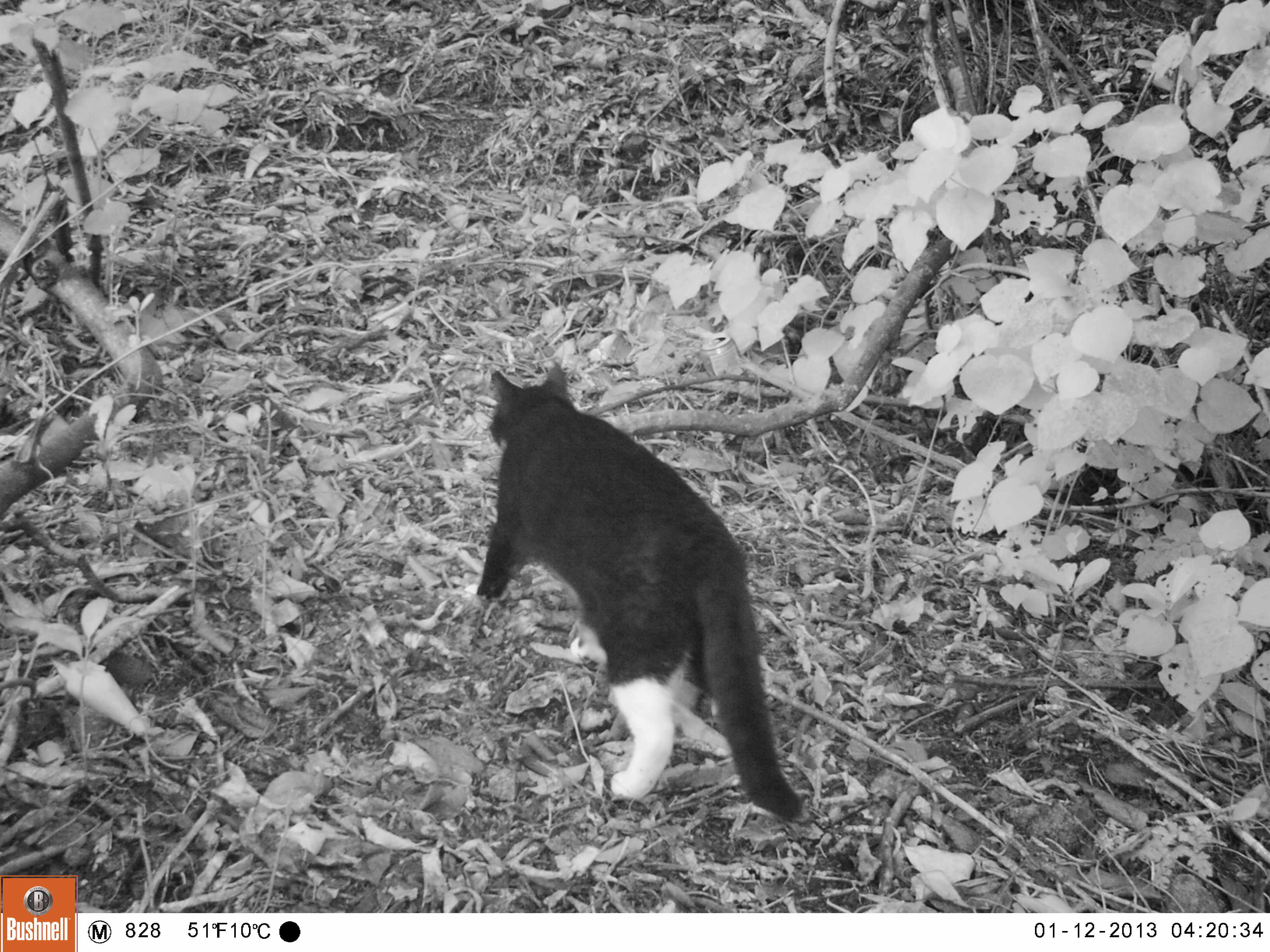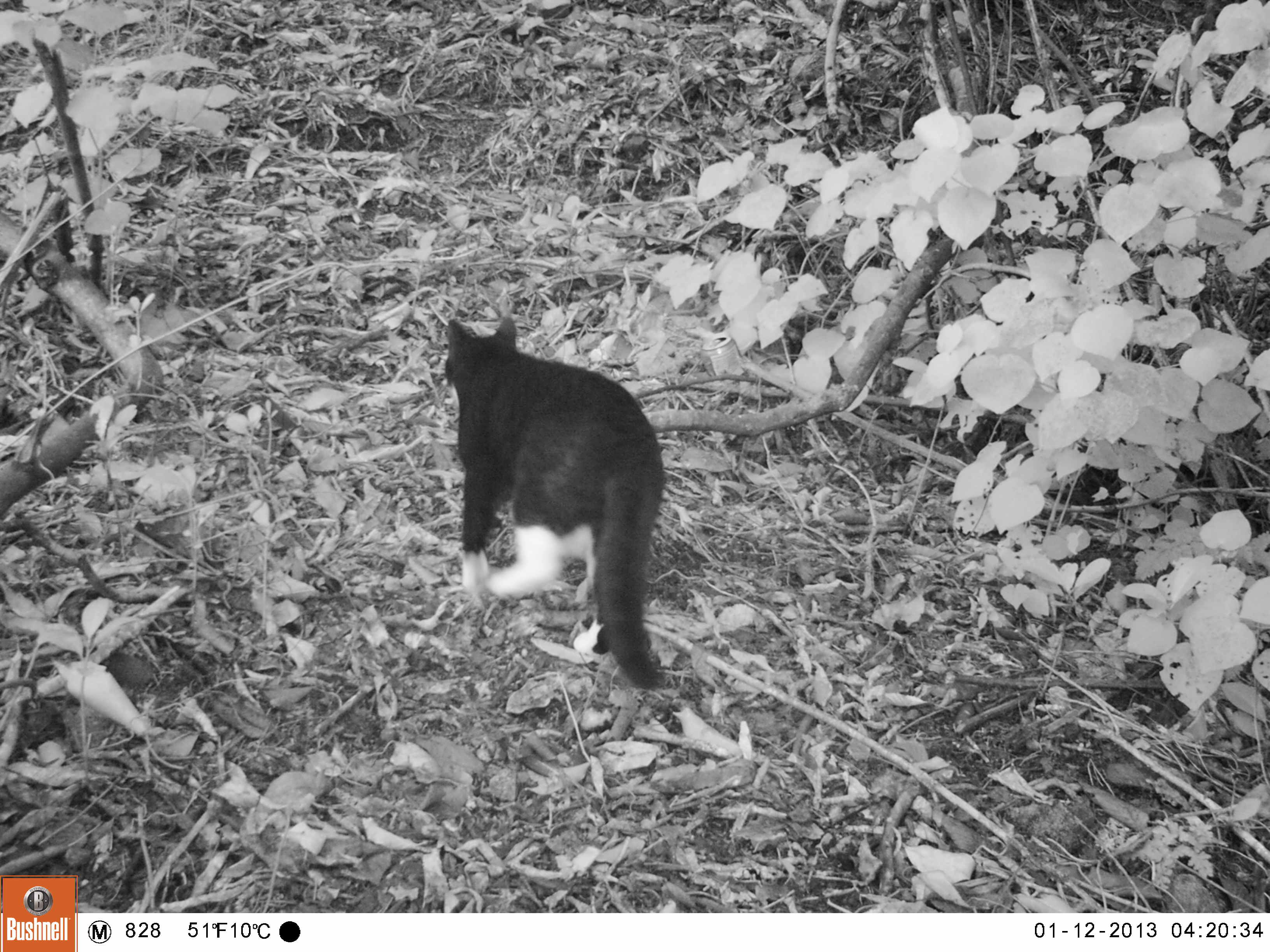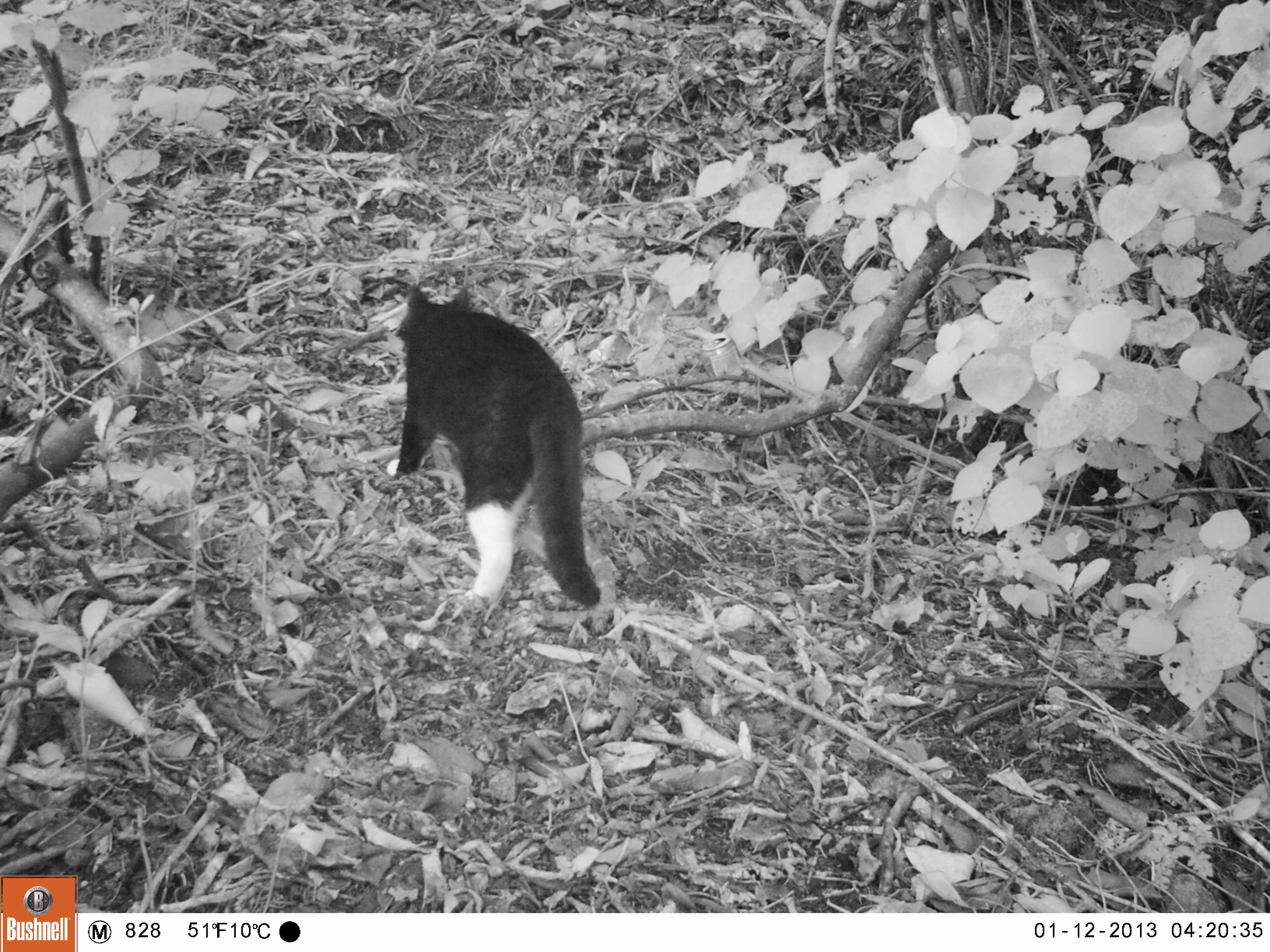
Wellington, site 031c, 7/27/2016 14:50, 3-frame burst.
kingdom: Animalia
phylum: Chordata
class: Mammalia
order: Carnivora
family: Felidae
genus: Felis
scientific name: Felis catus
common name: cat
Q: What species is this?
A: Cat (Felis catus).